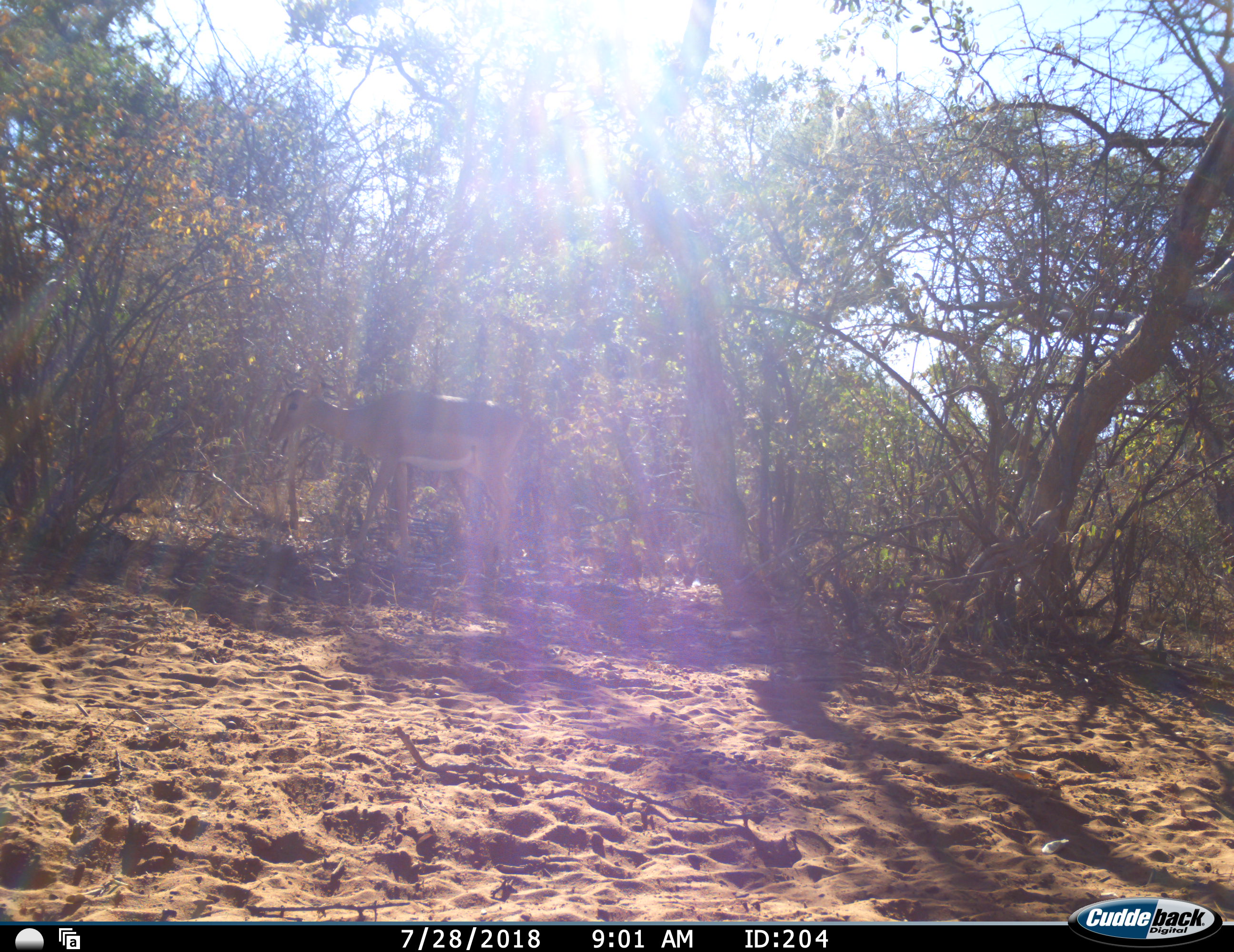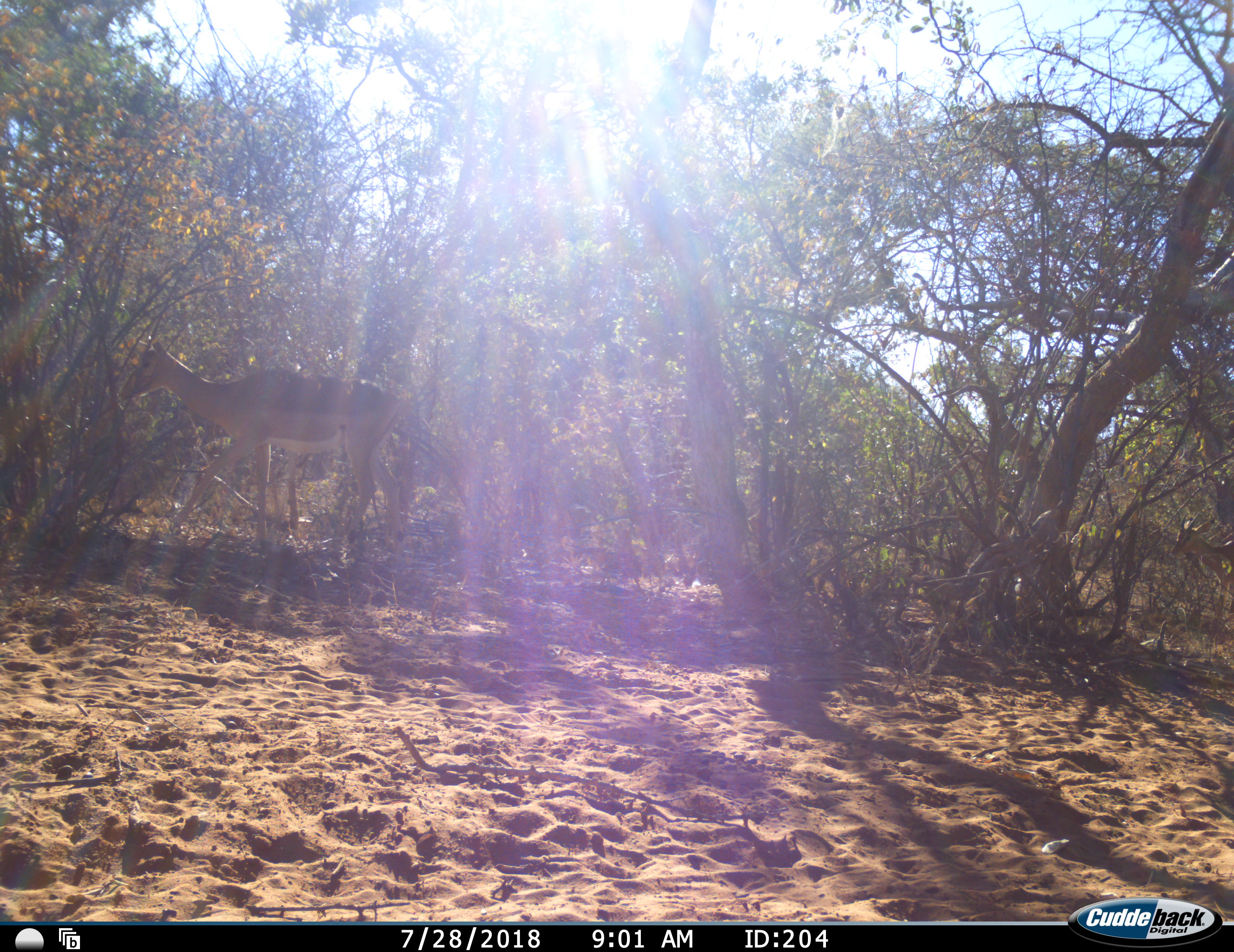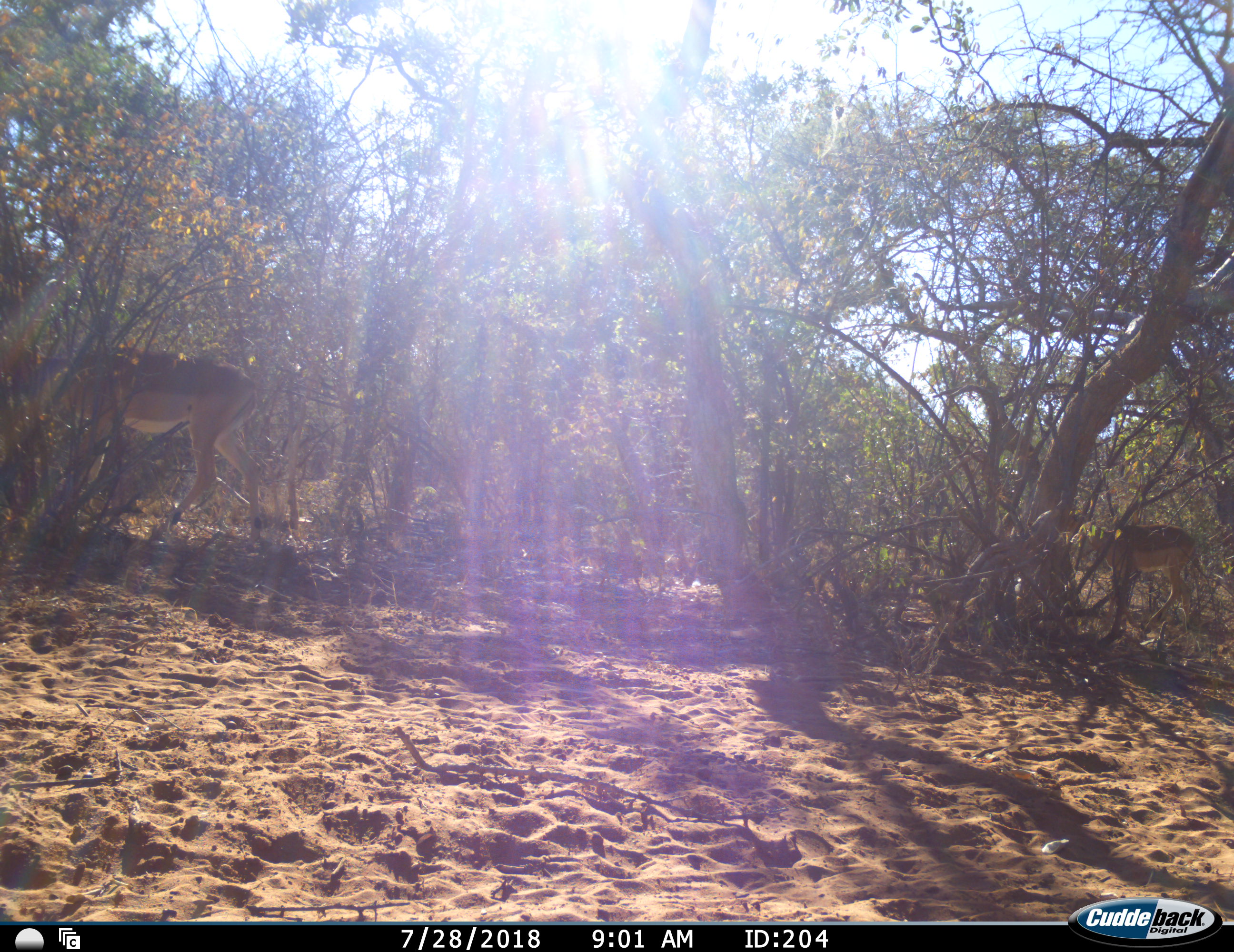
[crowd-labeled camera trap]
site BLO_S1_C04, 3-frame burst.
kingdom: Animalia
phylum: Chordata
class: Mammalia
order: Artiodactyla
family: Bovidae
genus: Aepyceros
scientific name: Aepyceros melampus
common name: impala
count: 2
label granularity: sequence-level